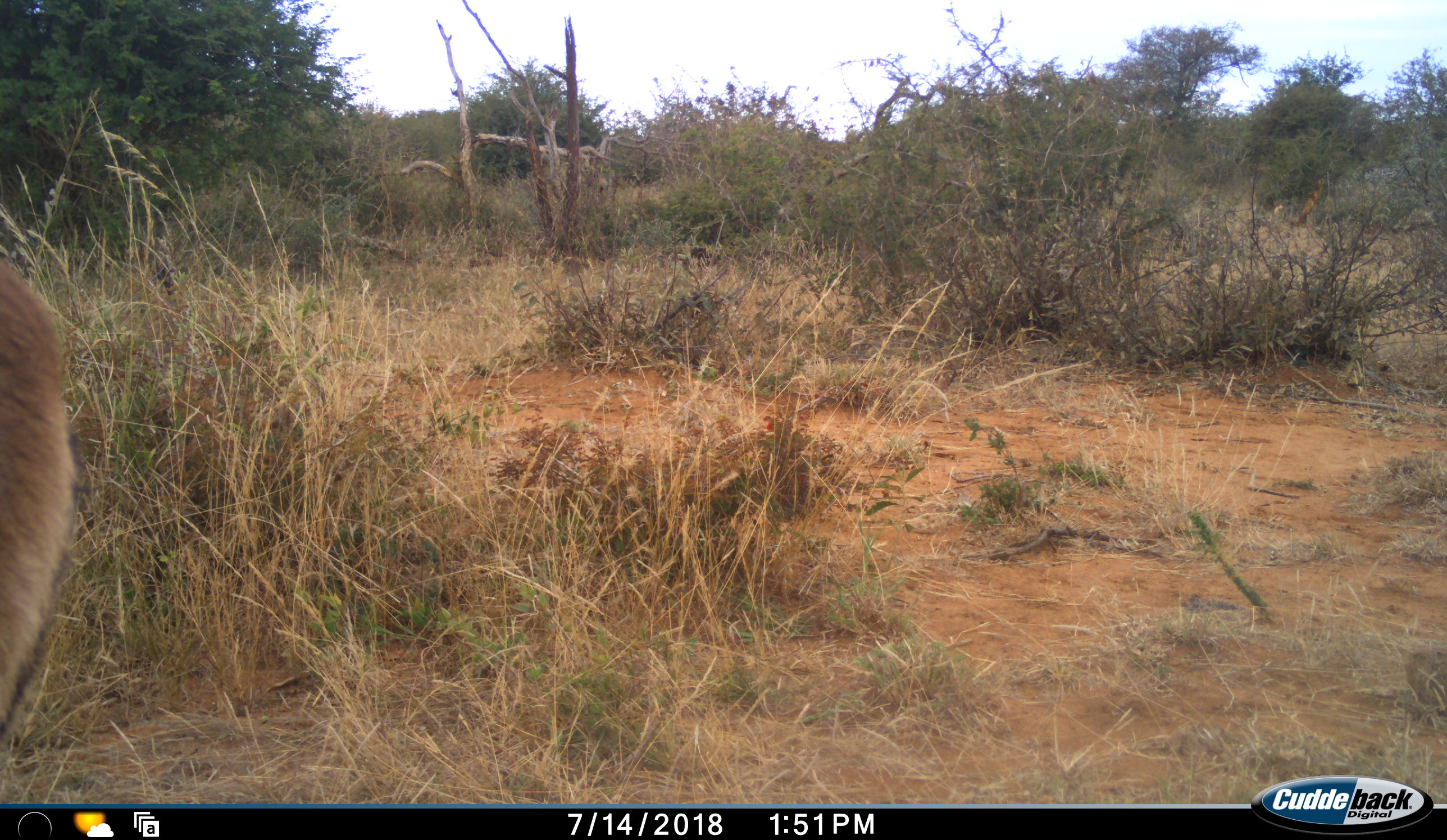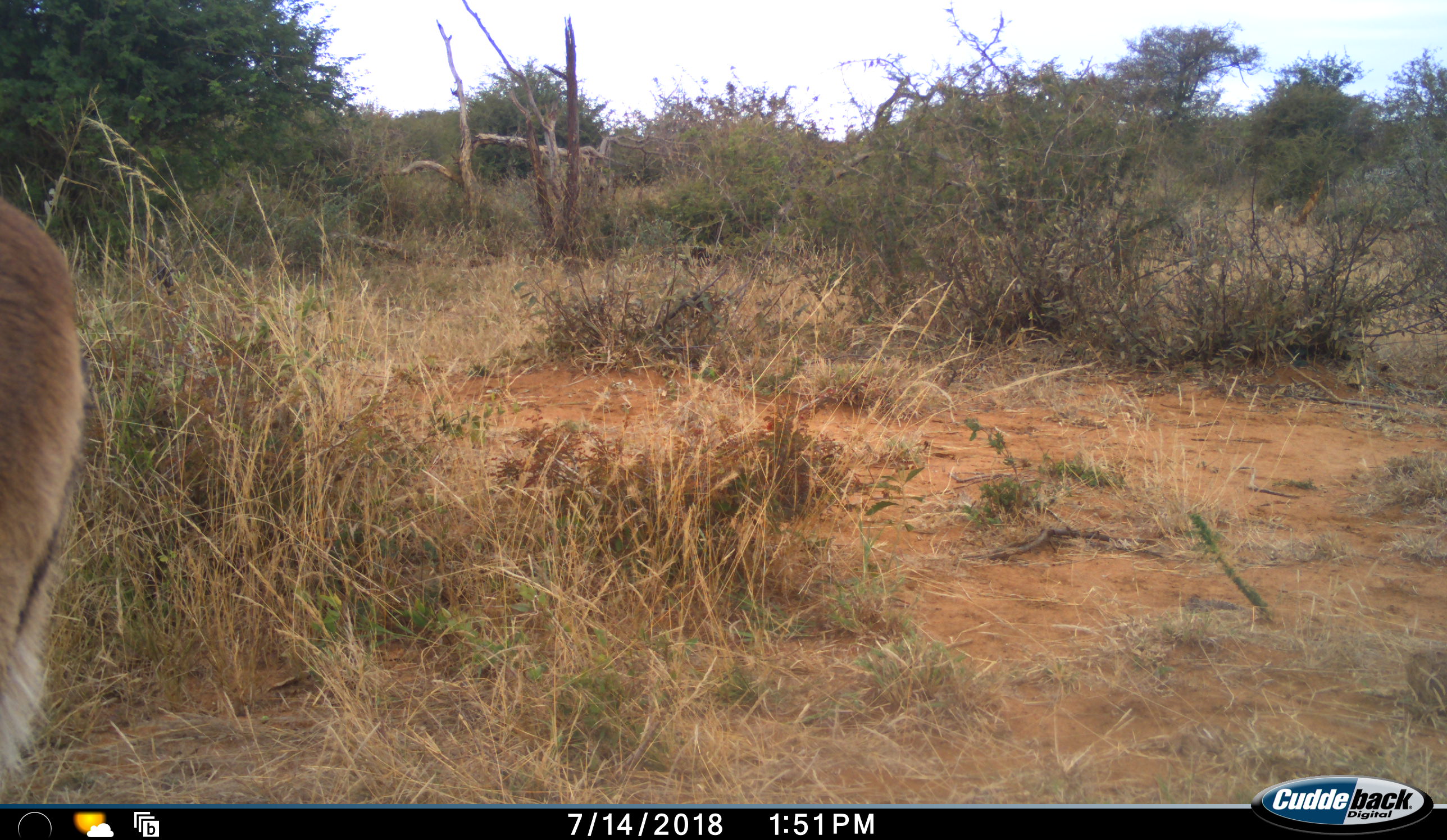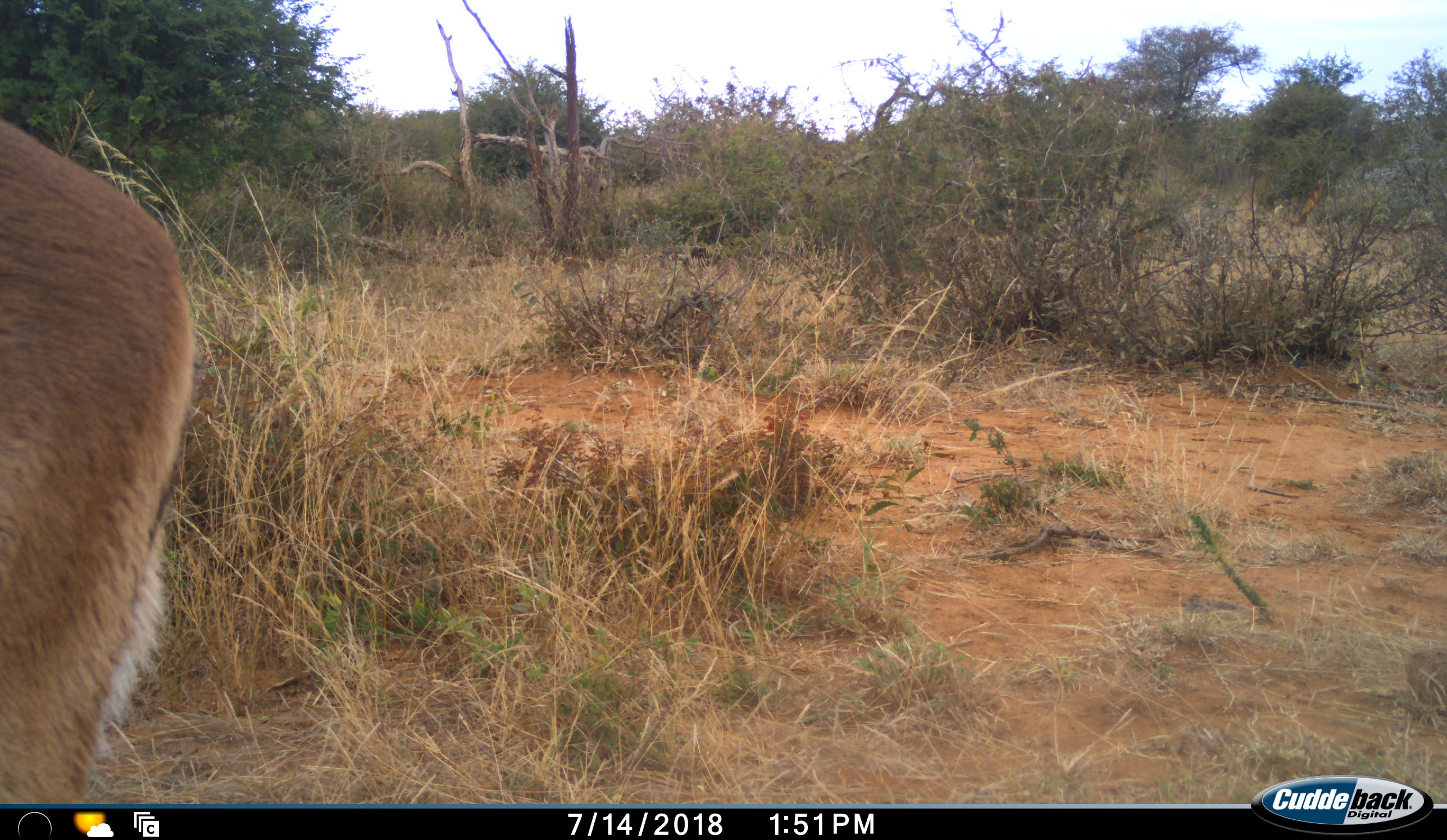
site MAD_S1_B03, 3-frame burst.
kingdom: Animalia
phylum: Chordata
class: Mammalia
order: Artiodactyla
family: Bovidae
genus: Aepyceros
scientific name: Aepyceros melampus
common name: impala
Impala (Aepyceros melampus), count 1. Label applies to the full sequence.